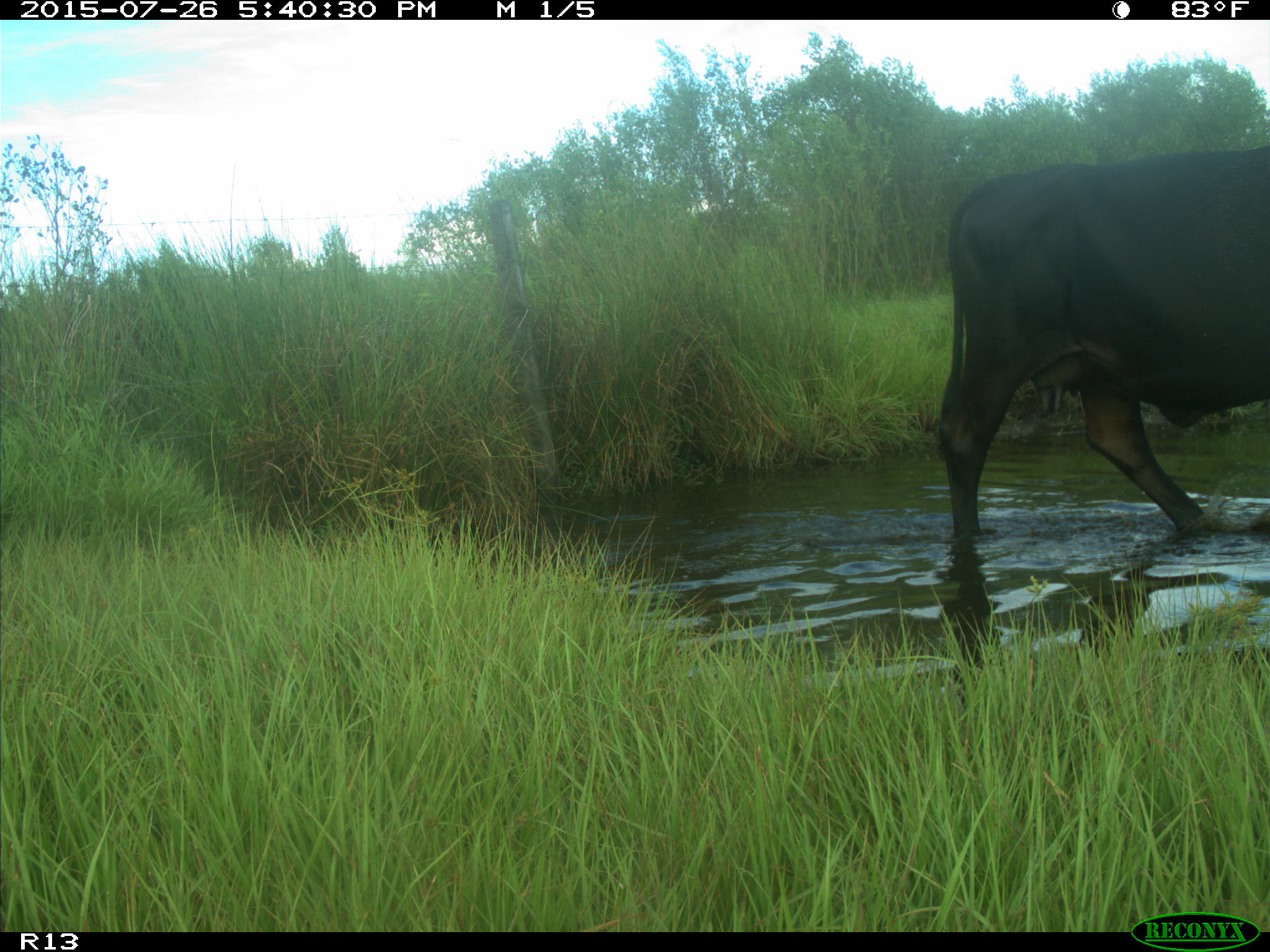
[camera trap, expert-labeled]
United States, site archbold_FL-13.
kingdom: Animalia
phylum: Chordata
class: Mammalia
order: Artiodactyla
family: Bovidae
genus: Bos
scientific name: Bos taurus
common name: domestic cow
Bos taurus (domestic cow).